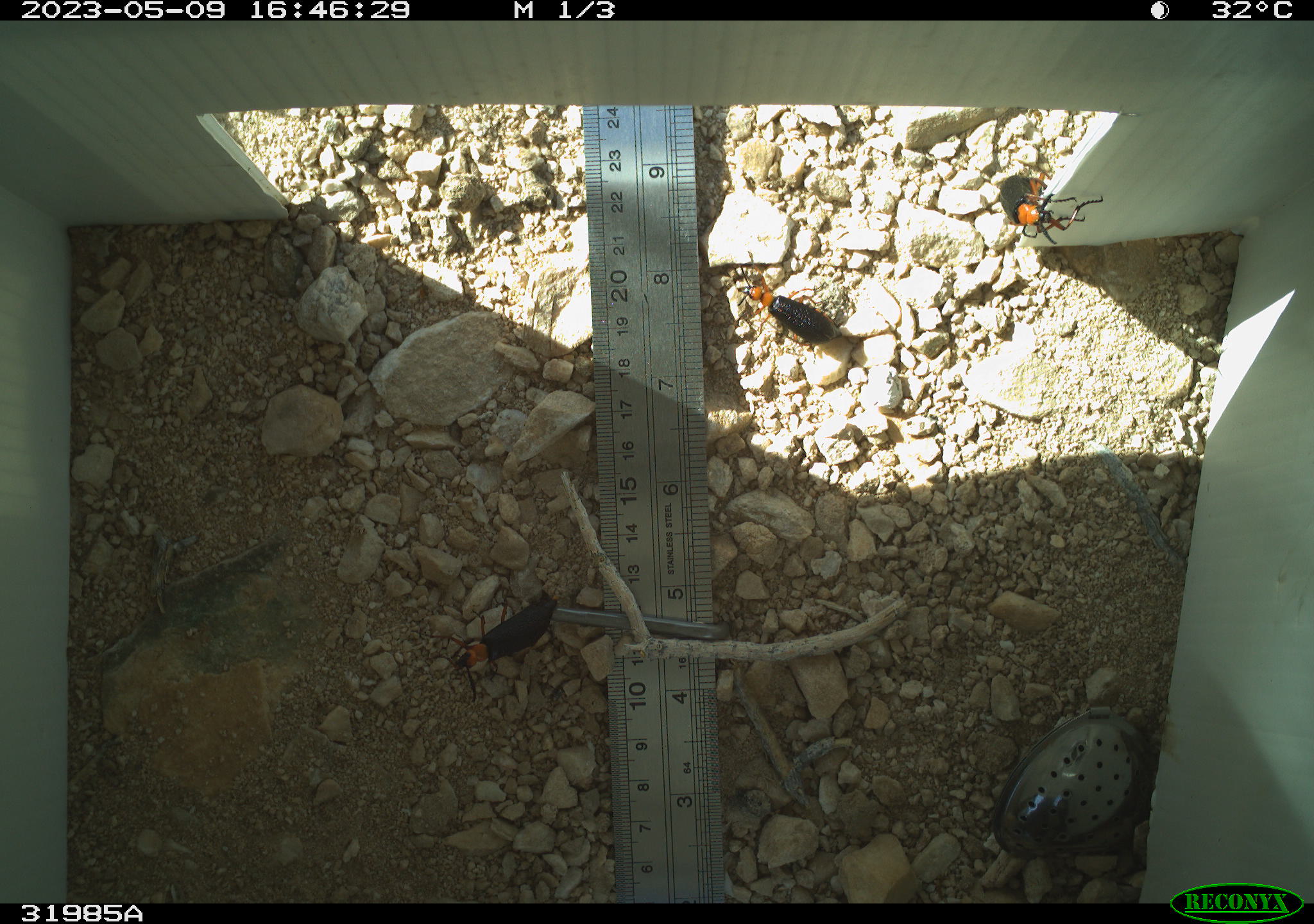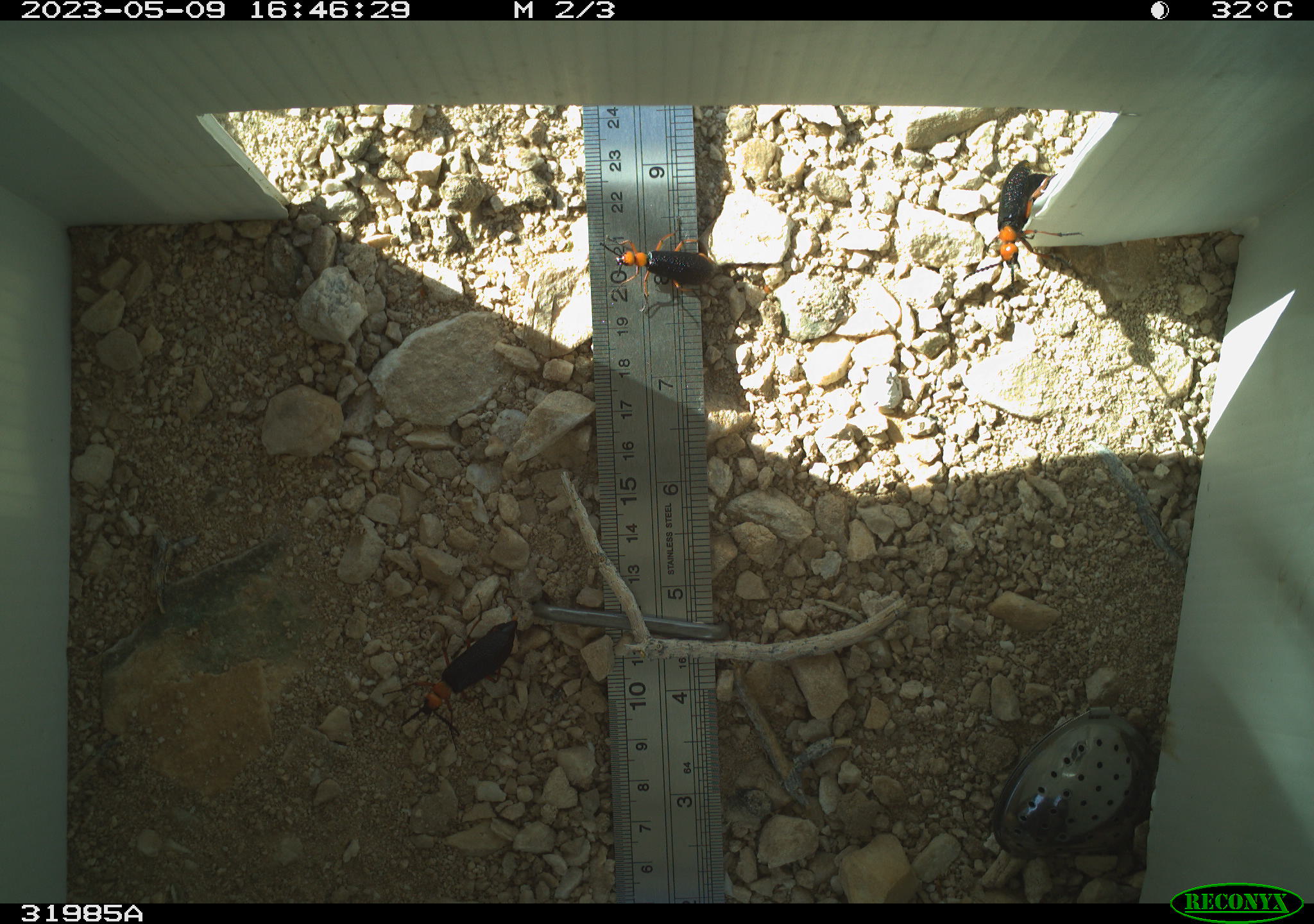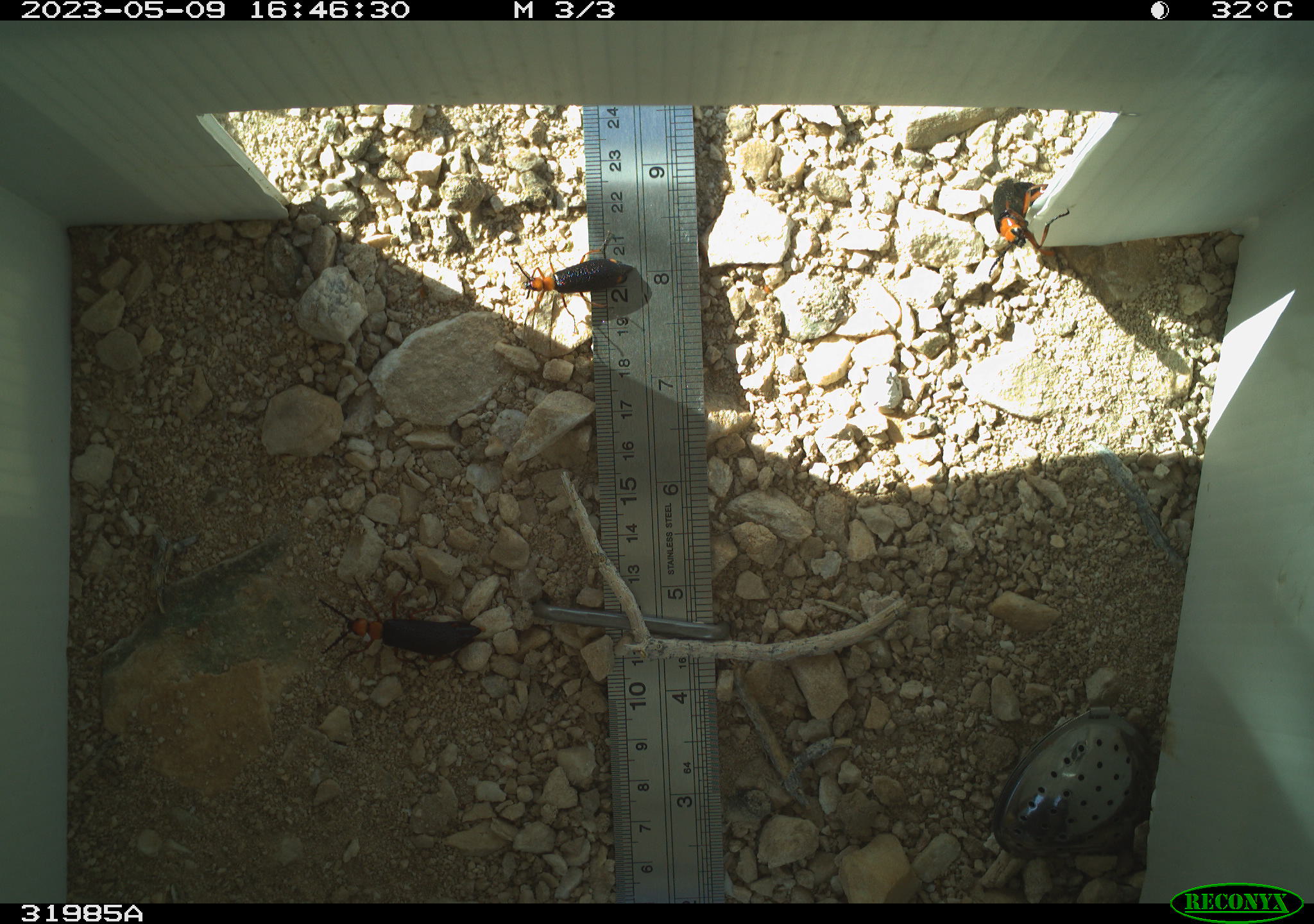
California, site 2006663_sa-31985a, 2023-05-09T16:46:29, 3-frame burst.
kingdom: Animalia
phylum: Arthropoda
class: Insecta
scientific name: Insecta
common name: insect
Insect (Insecta).